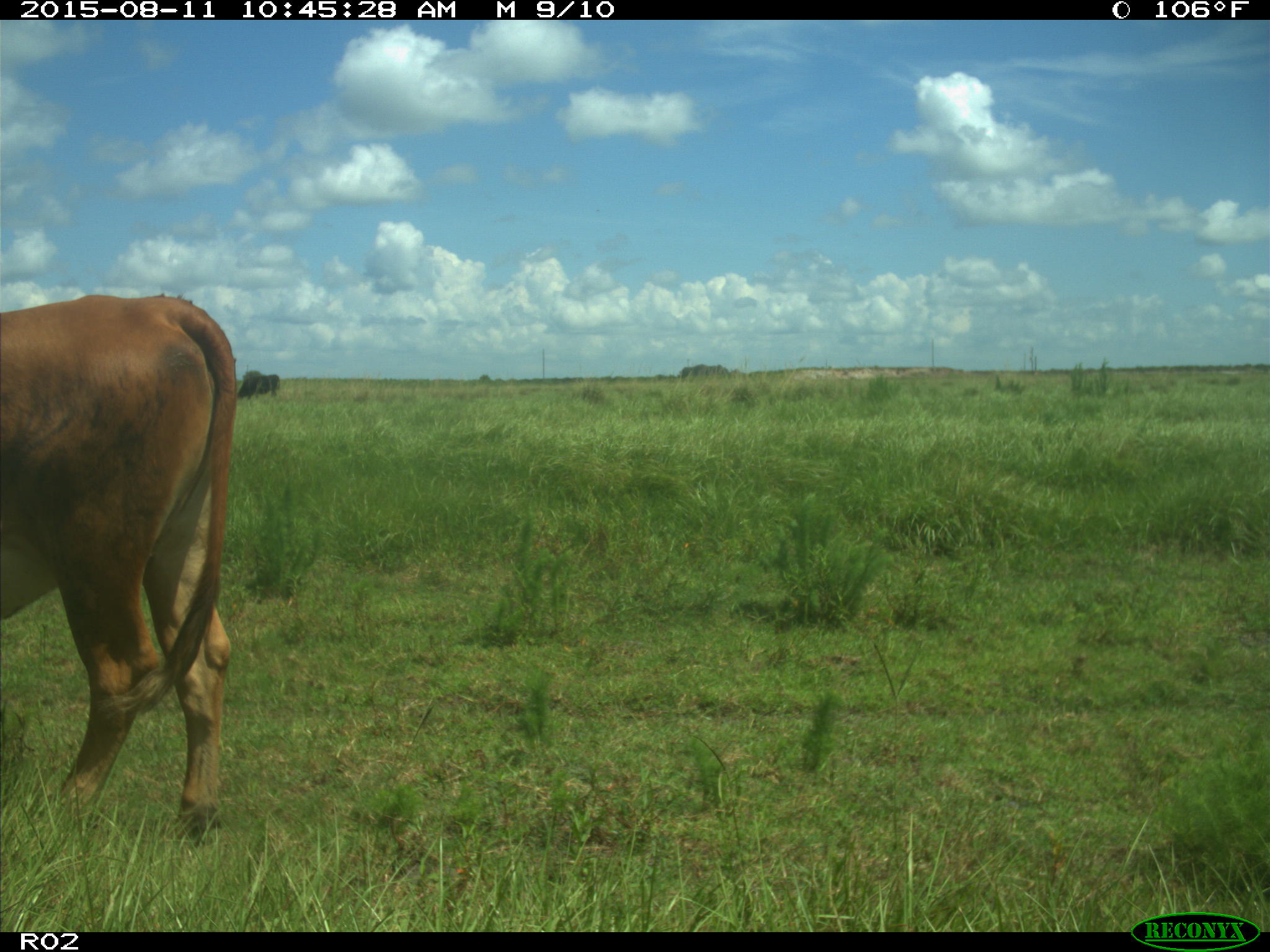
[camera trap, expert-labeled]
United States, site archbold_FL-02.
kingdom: Animalia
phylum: Chordata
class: Mammalia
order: Artiodactyla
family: Bovidae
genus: Bos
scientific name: Bos taurus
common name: domestic cow